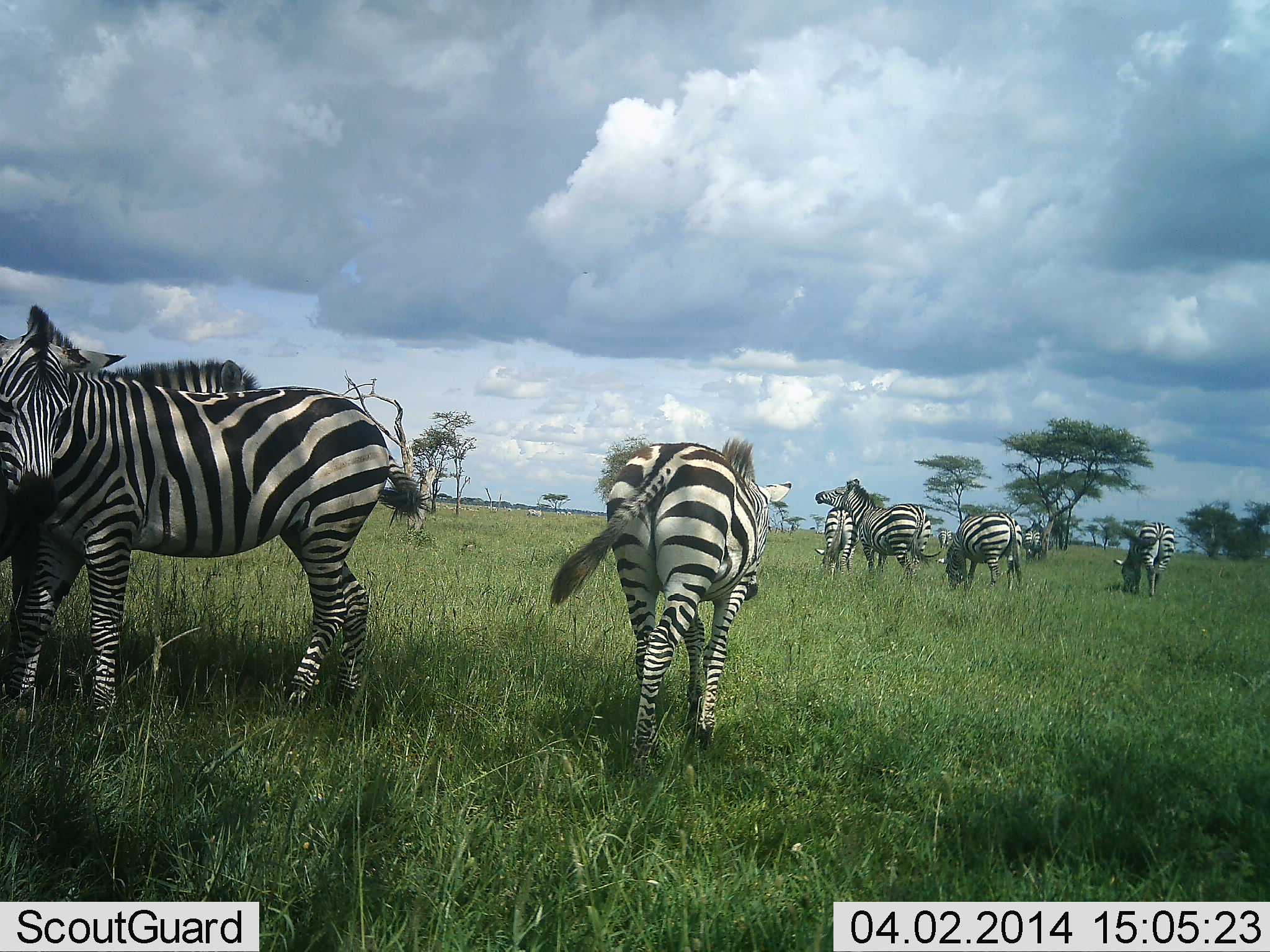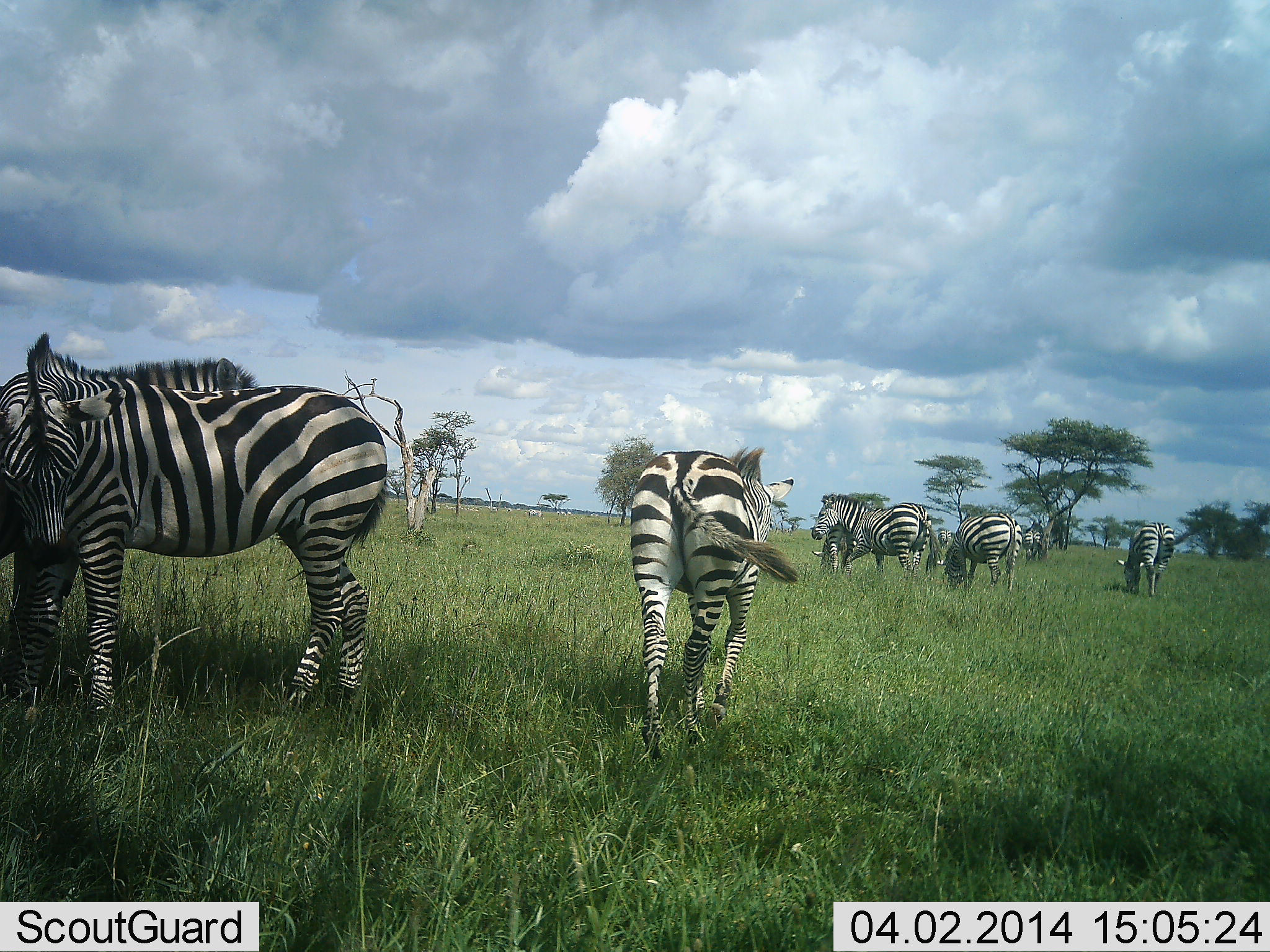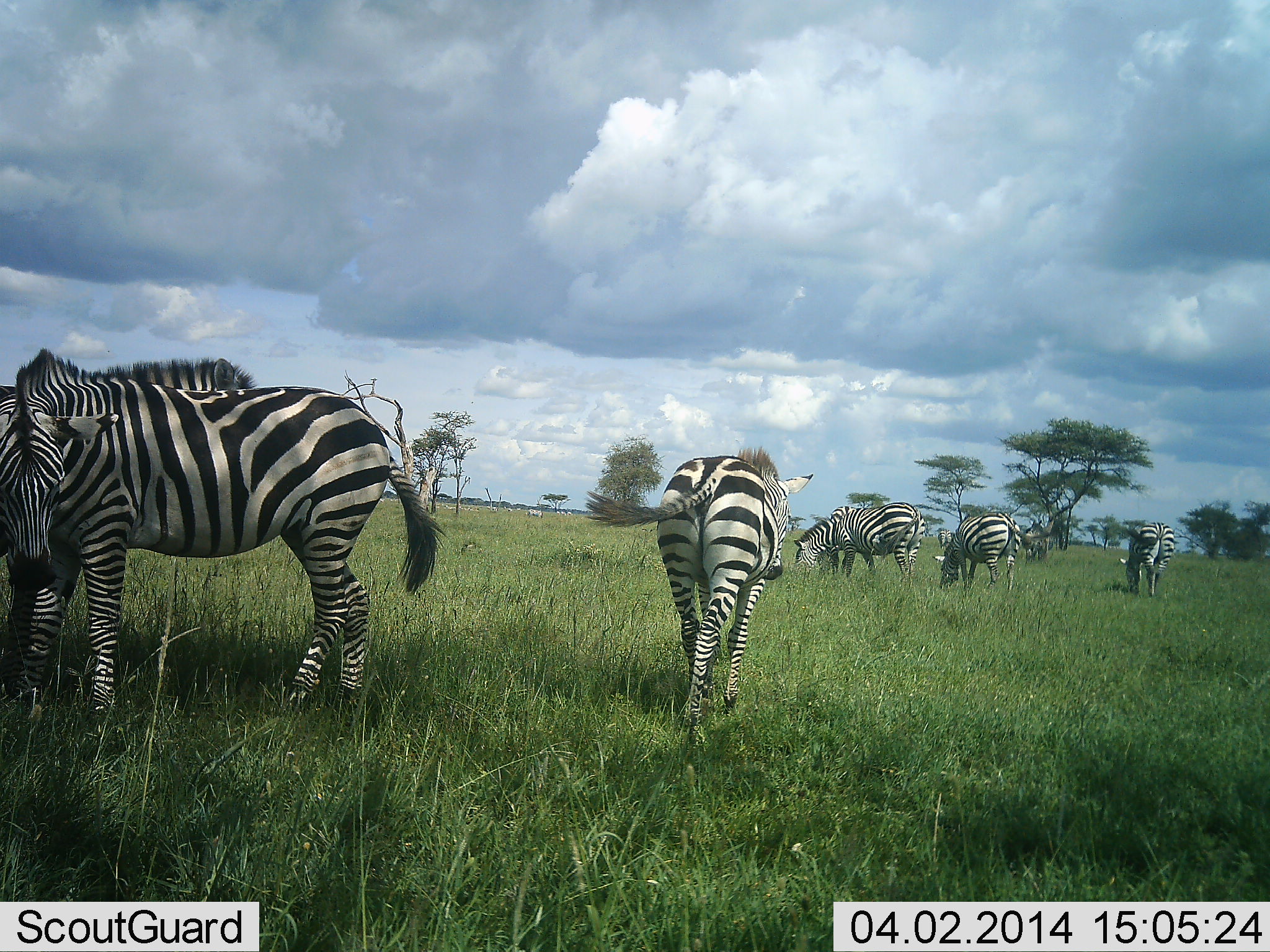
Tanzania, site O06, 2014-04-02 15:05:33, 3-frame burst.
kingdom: Animalia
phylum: Chordata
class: Mammalia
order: Perissodactyla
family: Equidae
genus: Equus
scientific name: Equus quagga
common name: plains zebra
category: zebra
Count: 8.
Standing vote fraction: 100%.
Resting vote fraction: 10%.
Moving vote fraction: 70%.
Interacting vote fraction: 40%.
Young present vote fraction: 0%.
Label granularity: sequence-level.